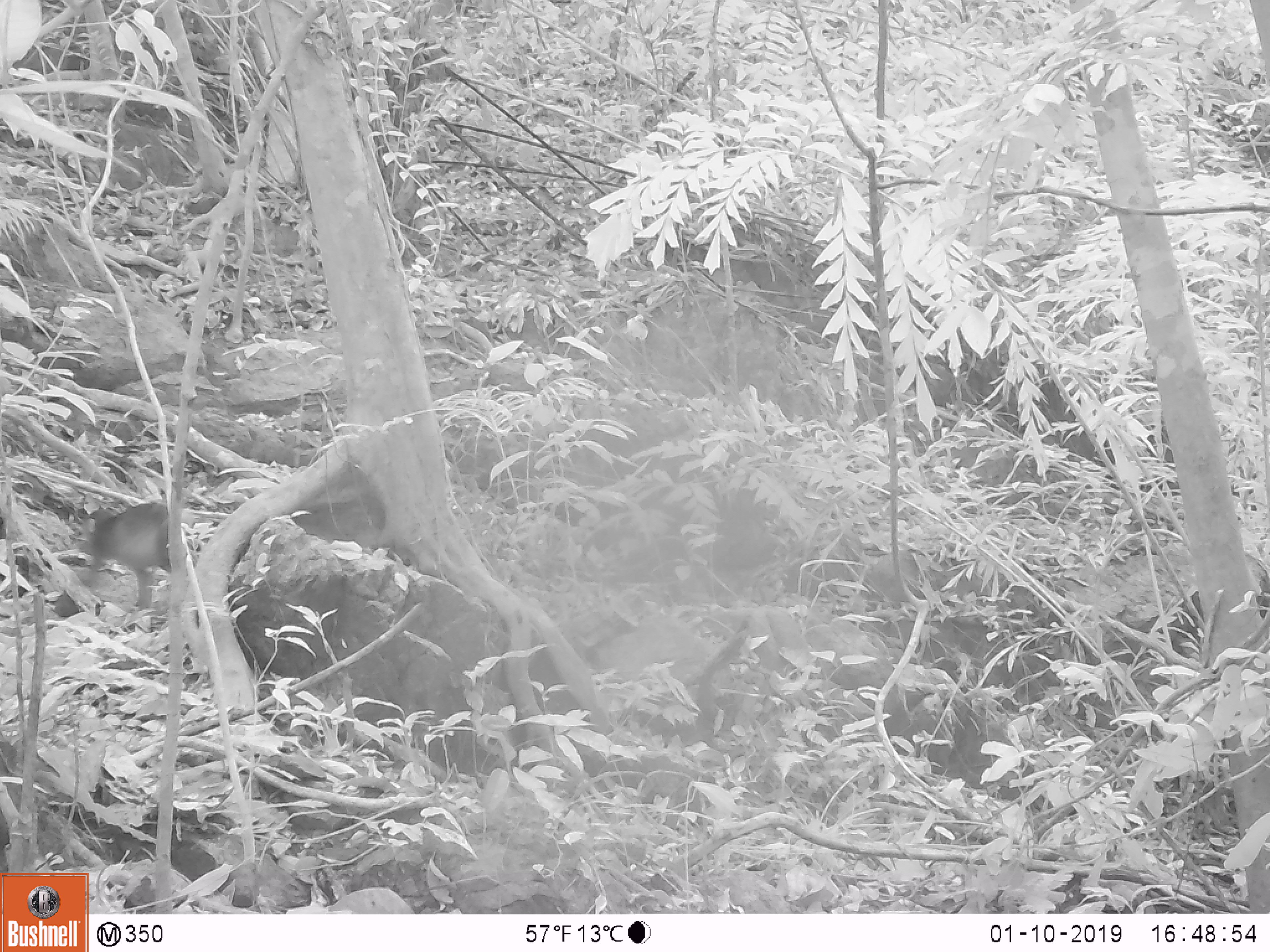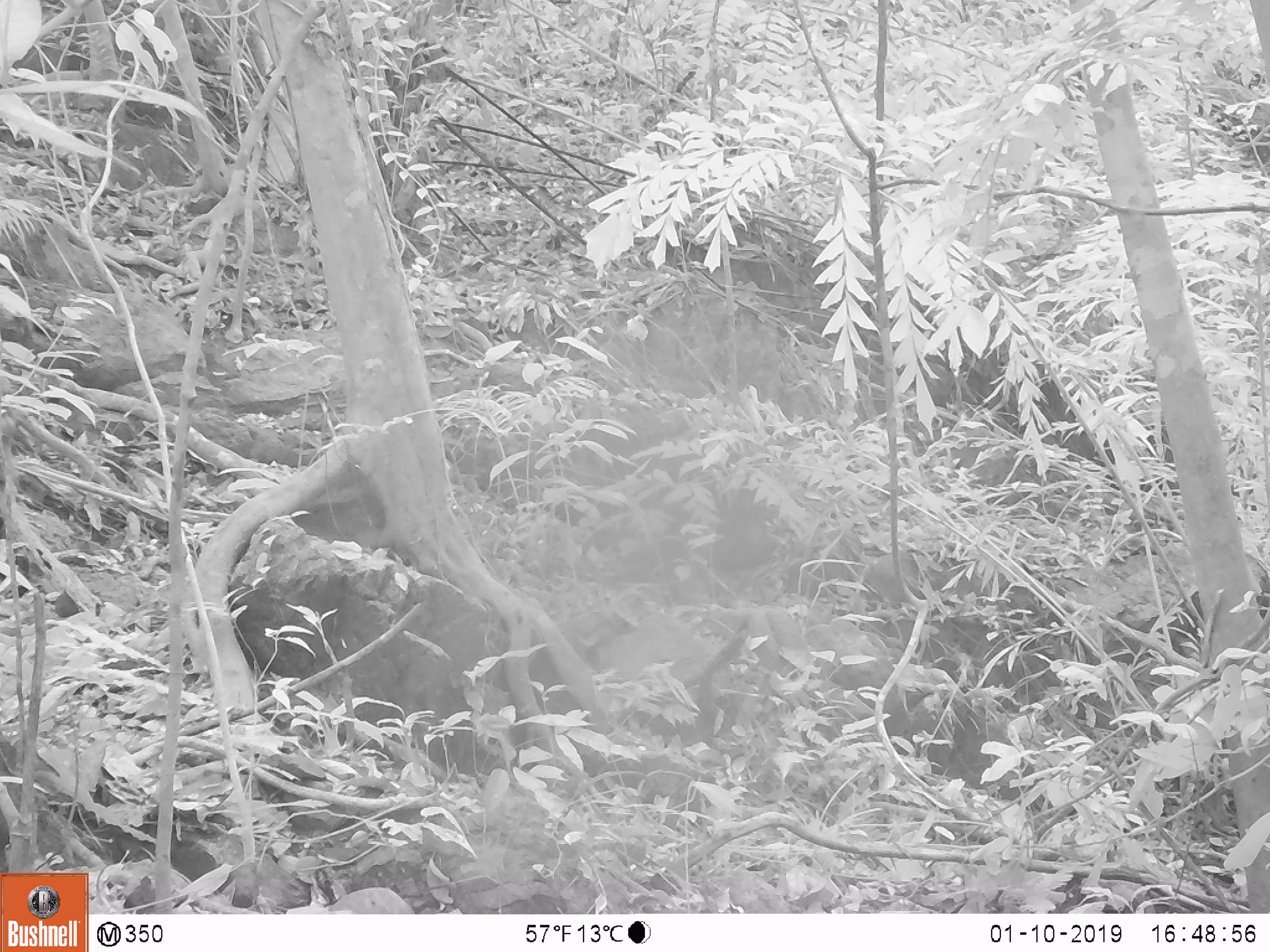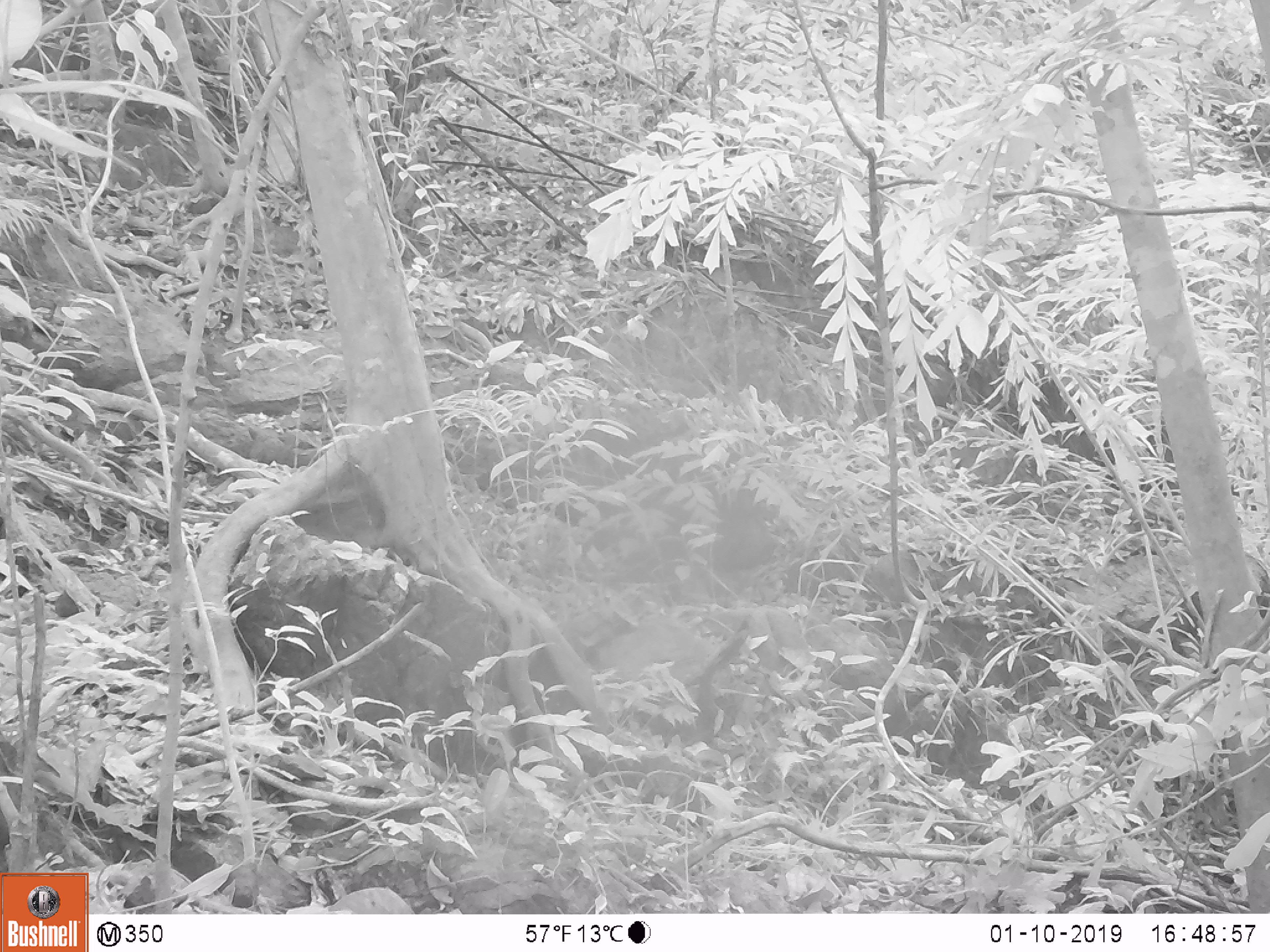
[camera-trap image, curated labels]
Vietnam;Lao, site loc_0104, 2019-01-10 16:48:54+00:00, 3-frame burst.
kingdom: Animalia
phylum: Chordata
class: Mammalia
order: Primates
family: Cercopithecidae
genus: Macaca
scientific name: Macaca arctoides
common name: stump-tailed macaque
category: stump tailed macaque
Stump tailed macaque (stump-tailed macaque) (Macaca arctoides). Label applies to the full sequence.